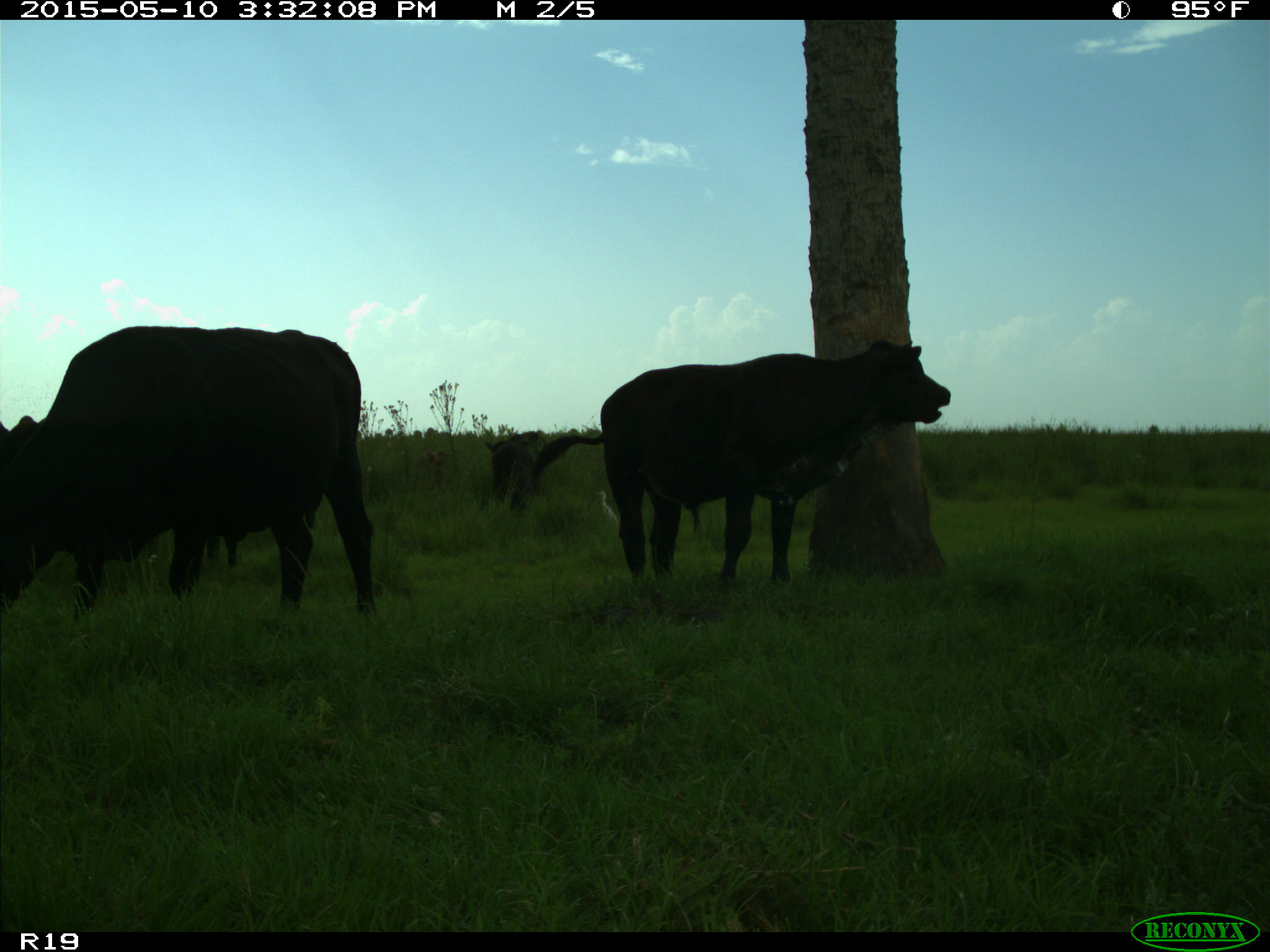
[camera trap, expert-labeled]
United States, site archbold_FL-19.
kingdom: Animalia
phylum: Chordata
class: Mammalia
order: Artiodactyla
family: Bovidae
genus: Bos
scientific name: Bos taurus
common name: domestic cow